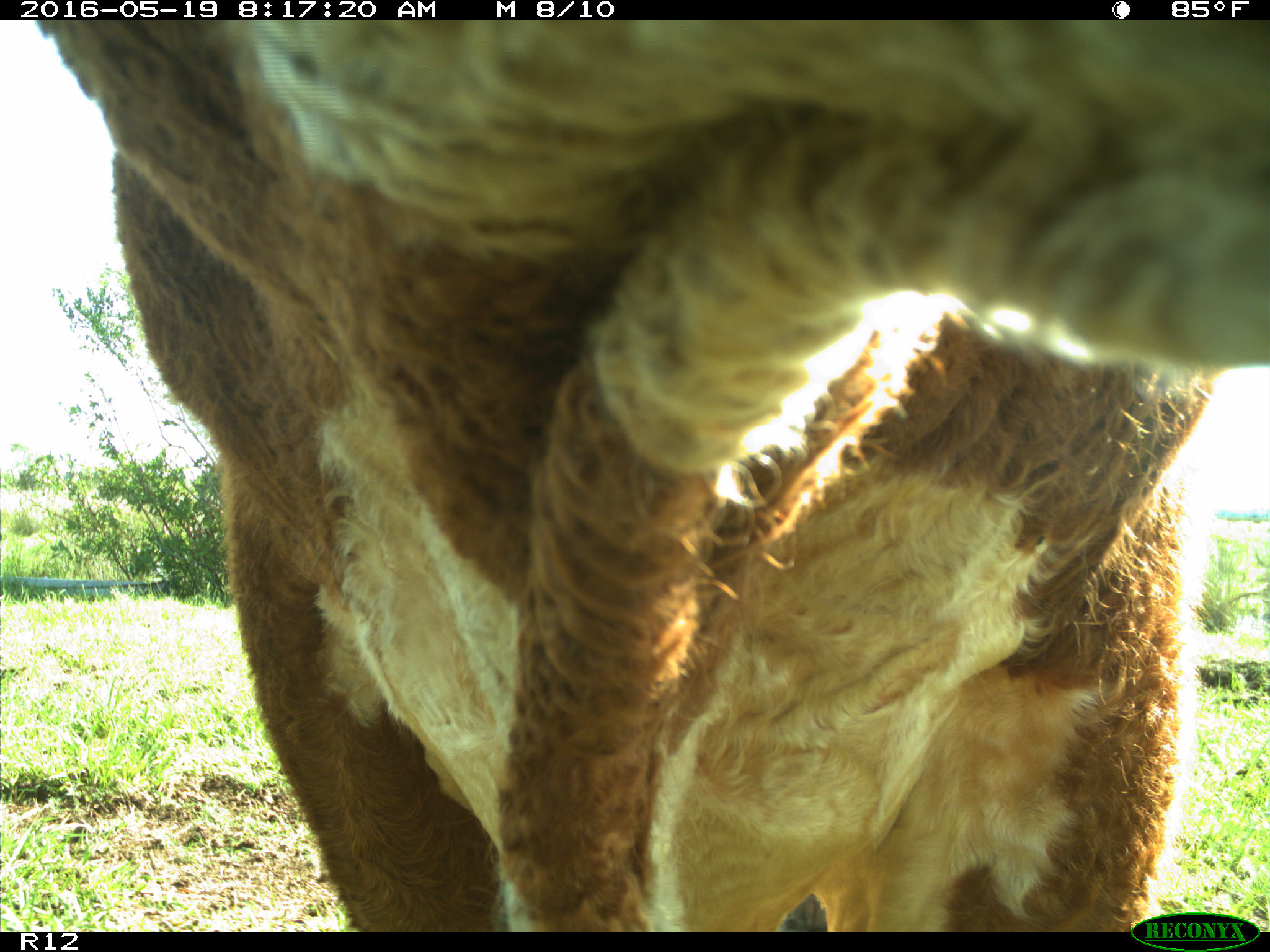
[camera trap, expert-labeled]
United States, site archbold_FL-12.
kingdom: Animalia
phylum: Chordata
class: Mammalia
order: Artiodactyla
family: Bovidae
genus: Bos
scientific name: Bos taurus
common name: domestic cow